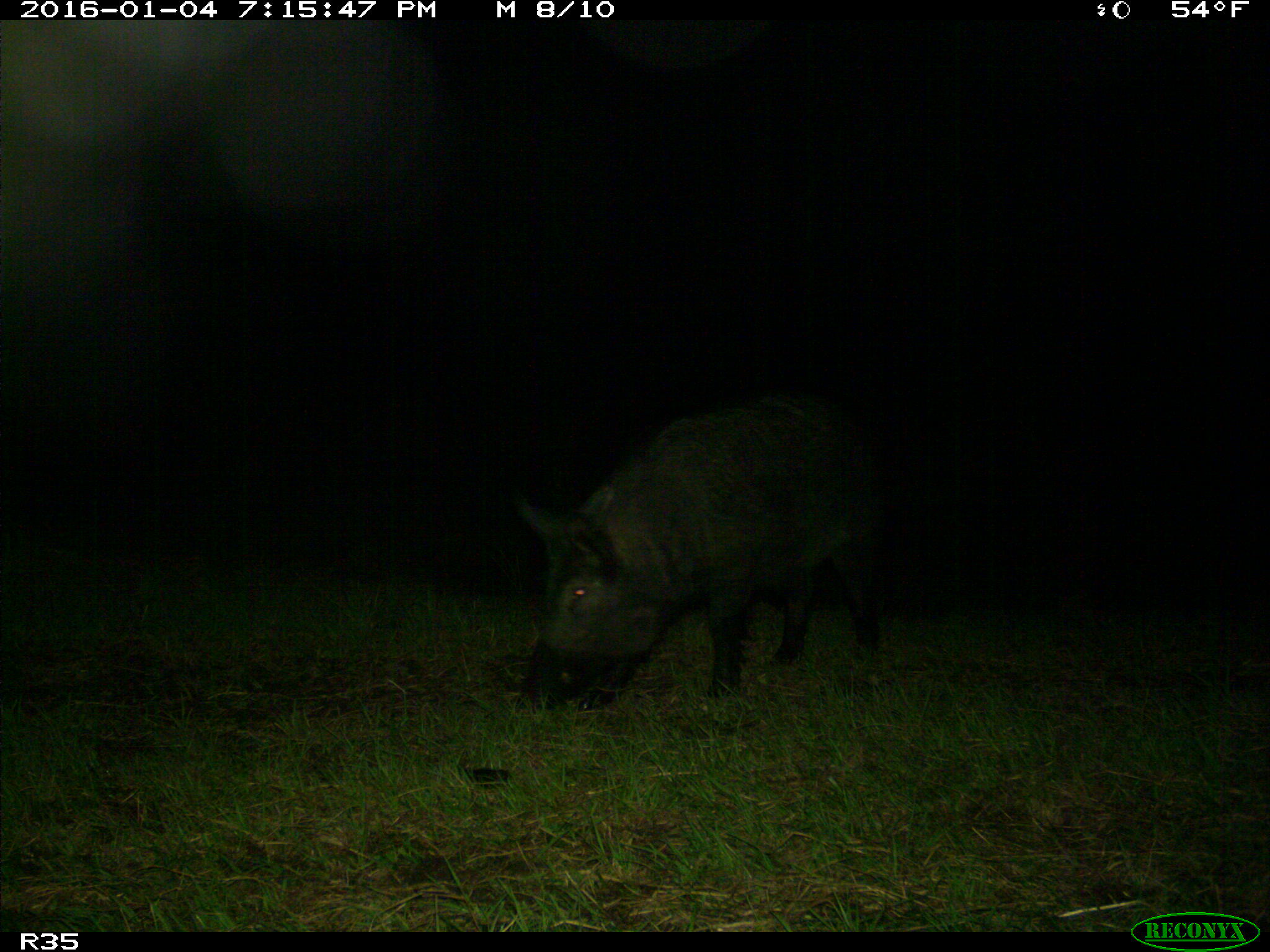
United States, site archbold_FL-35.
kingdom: Animalia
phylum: Chordata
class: Mammalia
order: Artiodactyla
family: Suidae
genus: Sus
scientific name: Sus scrofa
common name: wild boar